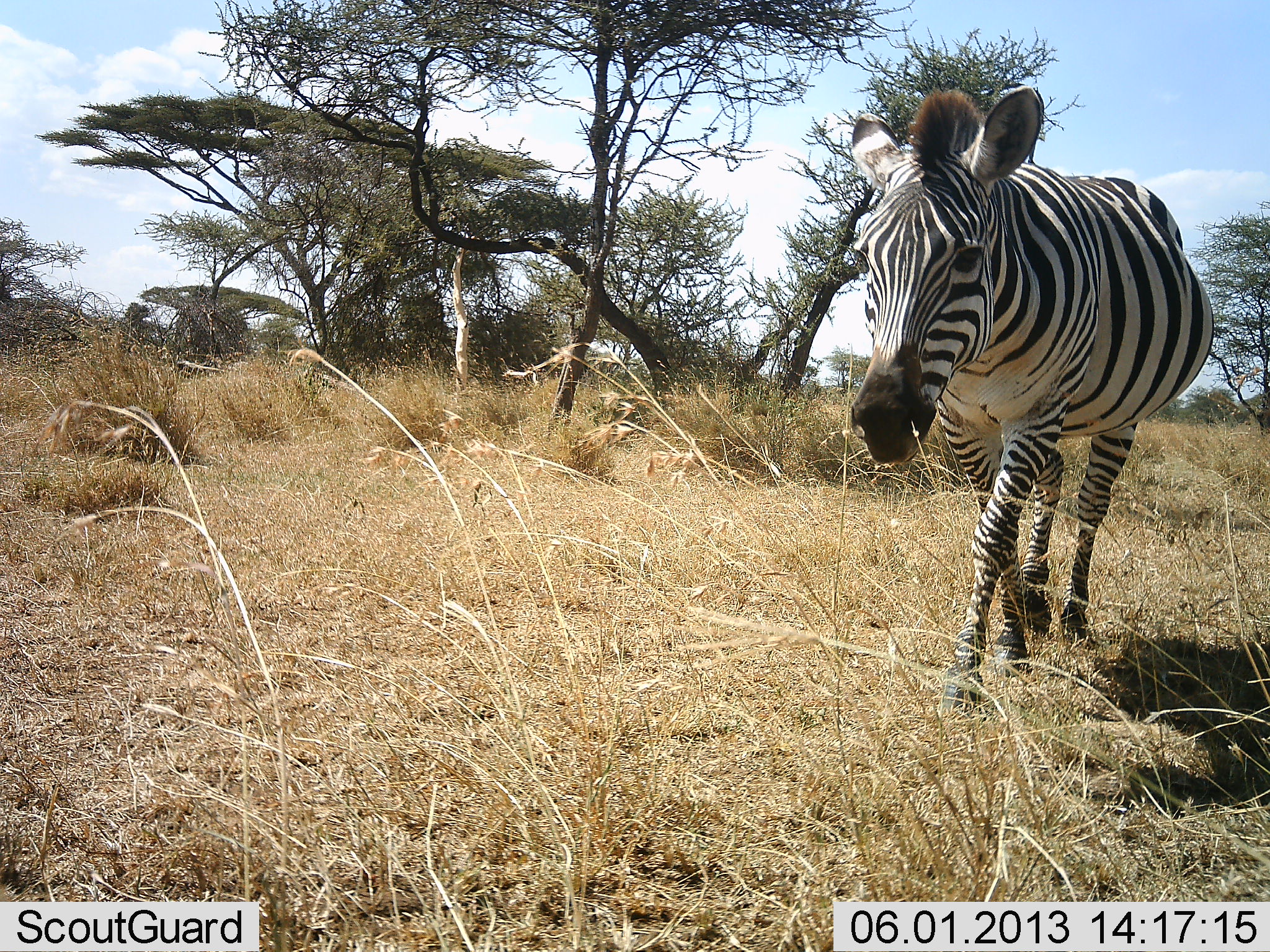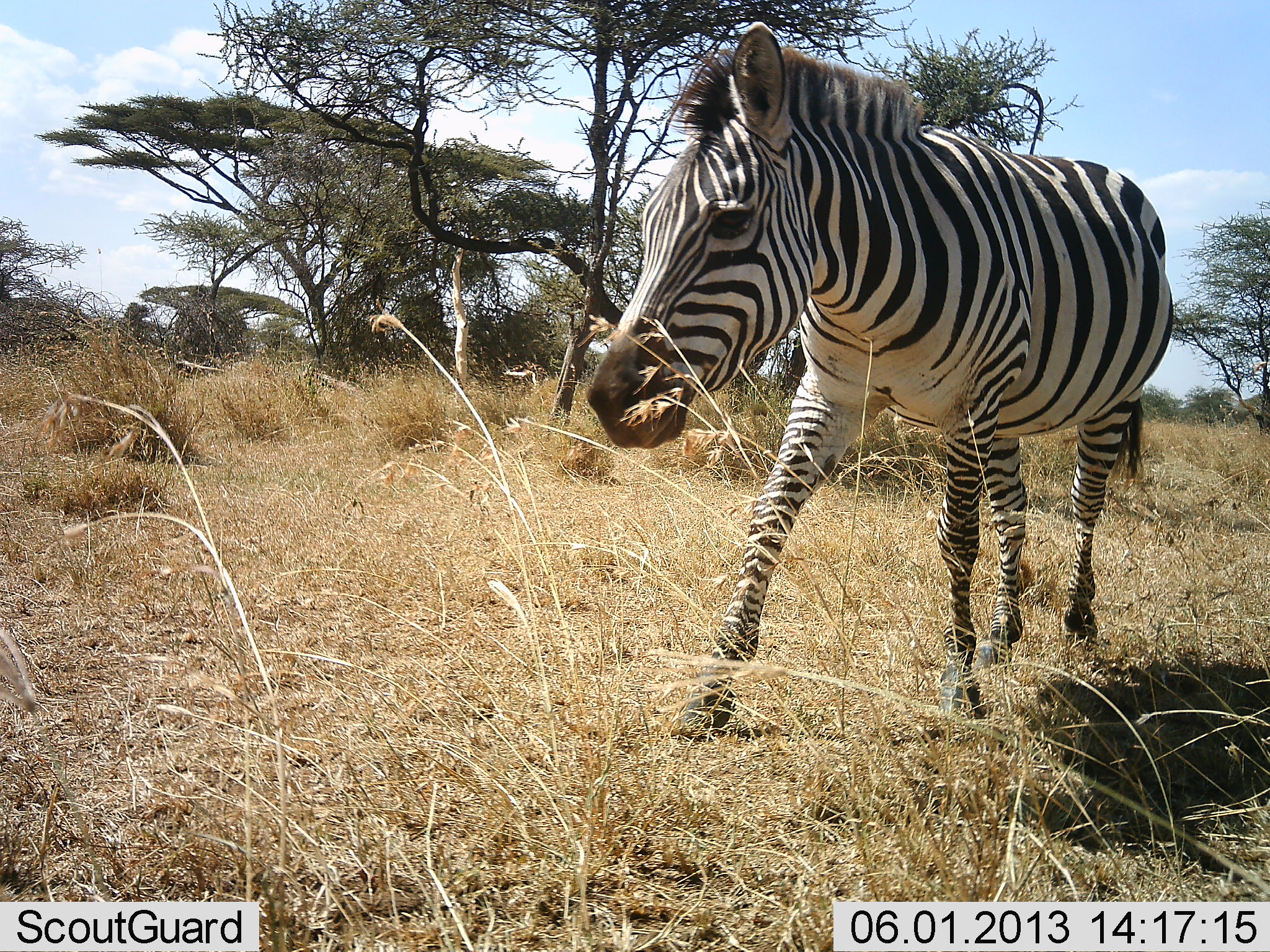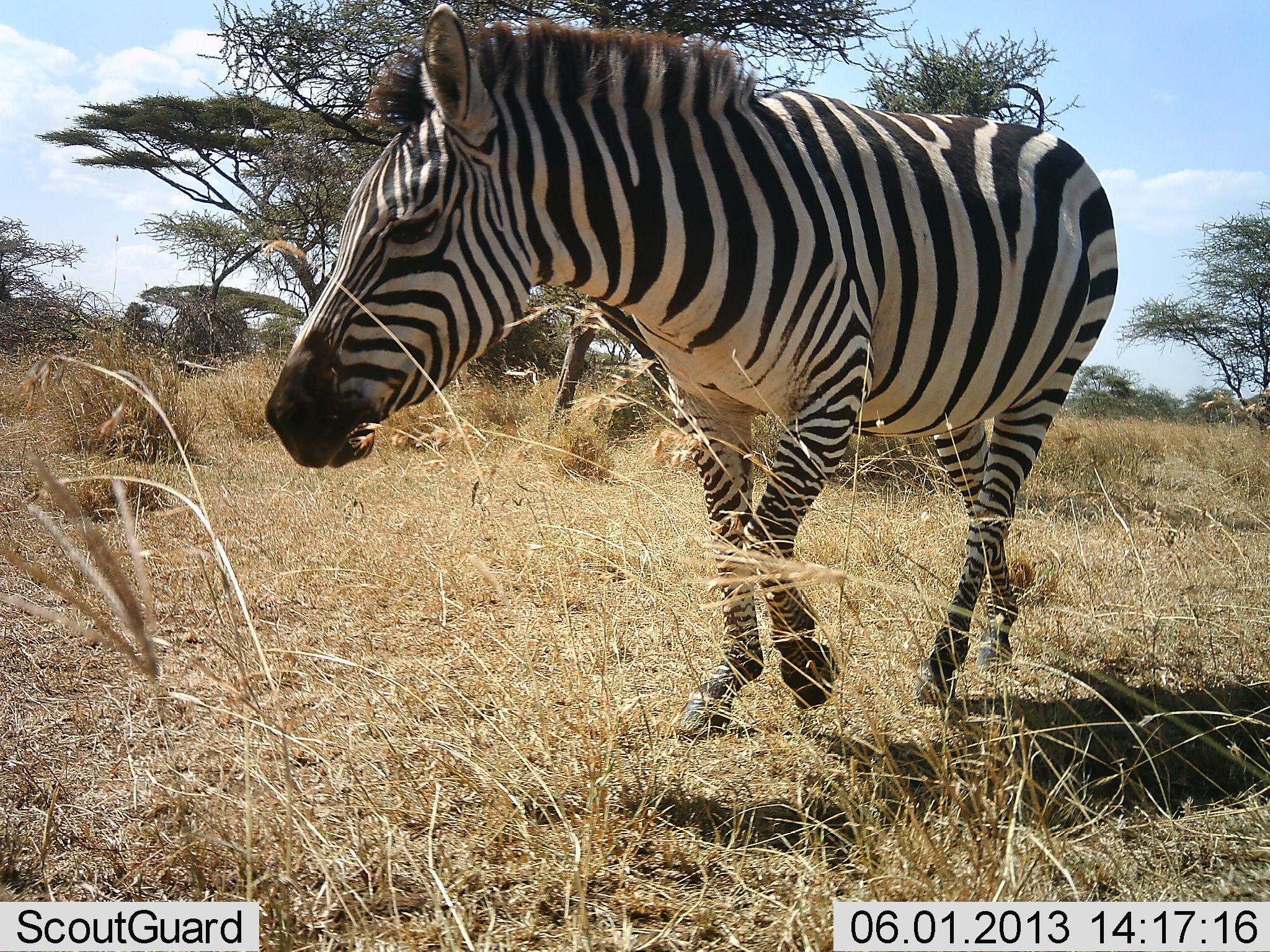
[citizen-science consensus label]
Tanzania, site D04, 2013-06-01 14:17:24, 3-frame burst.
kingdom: Animalia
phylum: Chordata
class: Mammalia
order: Perissodactyla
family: Equidae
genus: Equus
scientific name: Equus quagga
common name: plains zebra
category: zebra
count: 1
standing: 10%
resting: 0%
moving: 100%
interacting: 0%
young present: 0%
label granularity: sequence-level